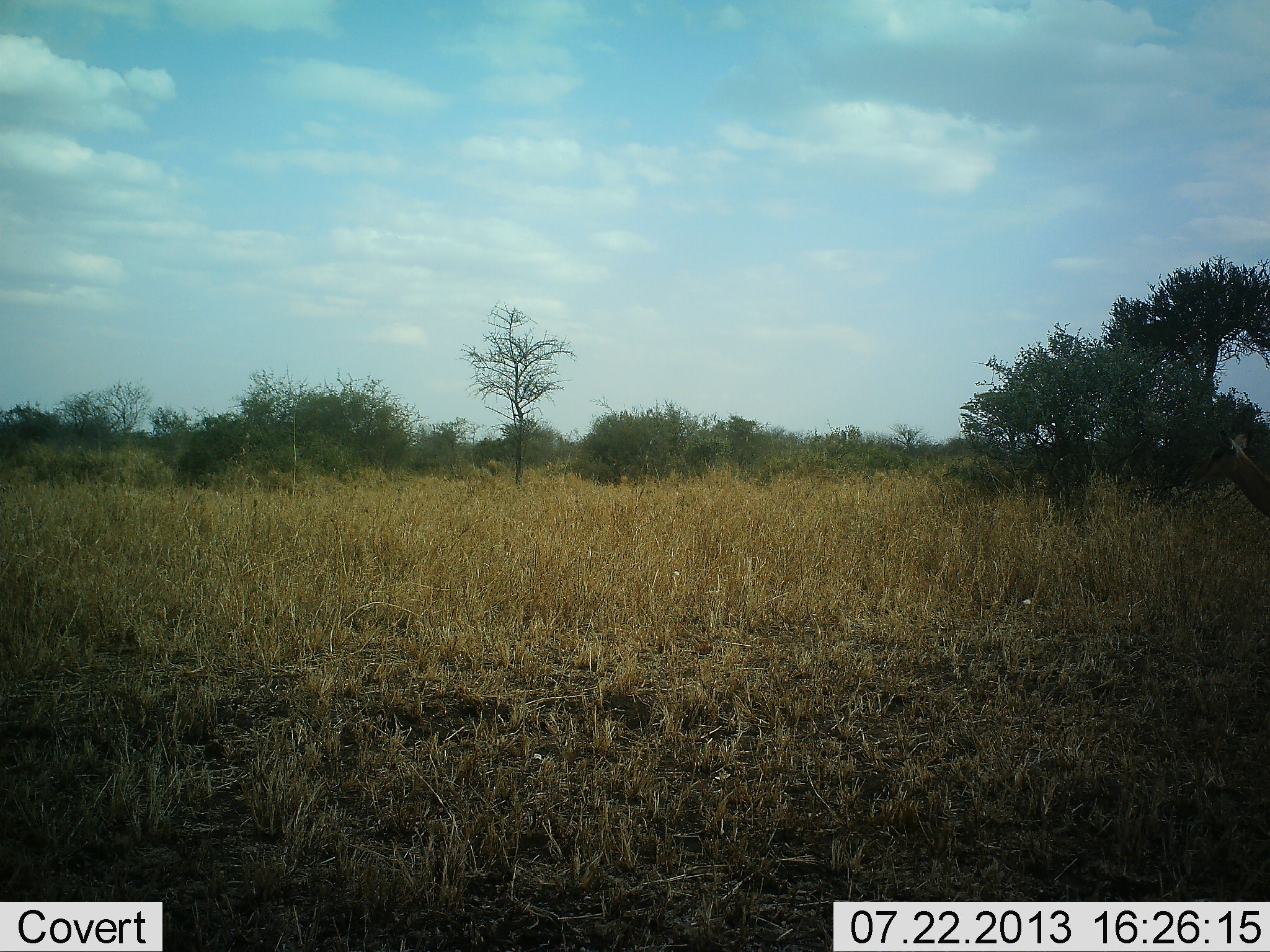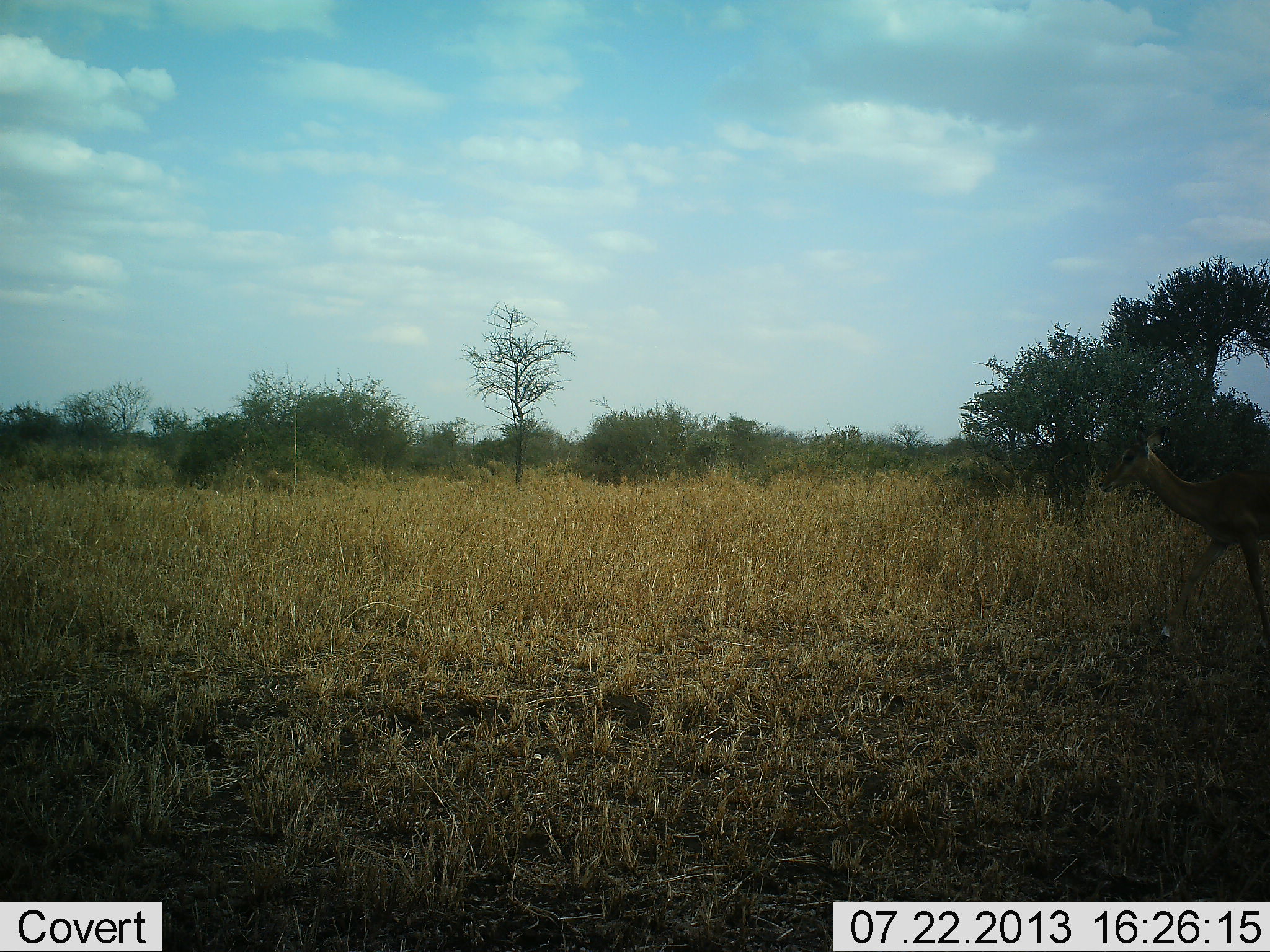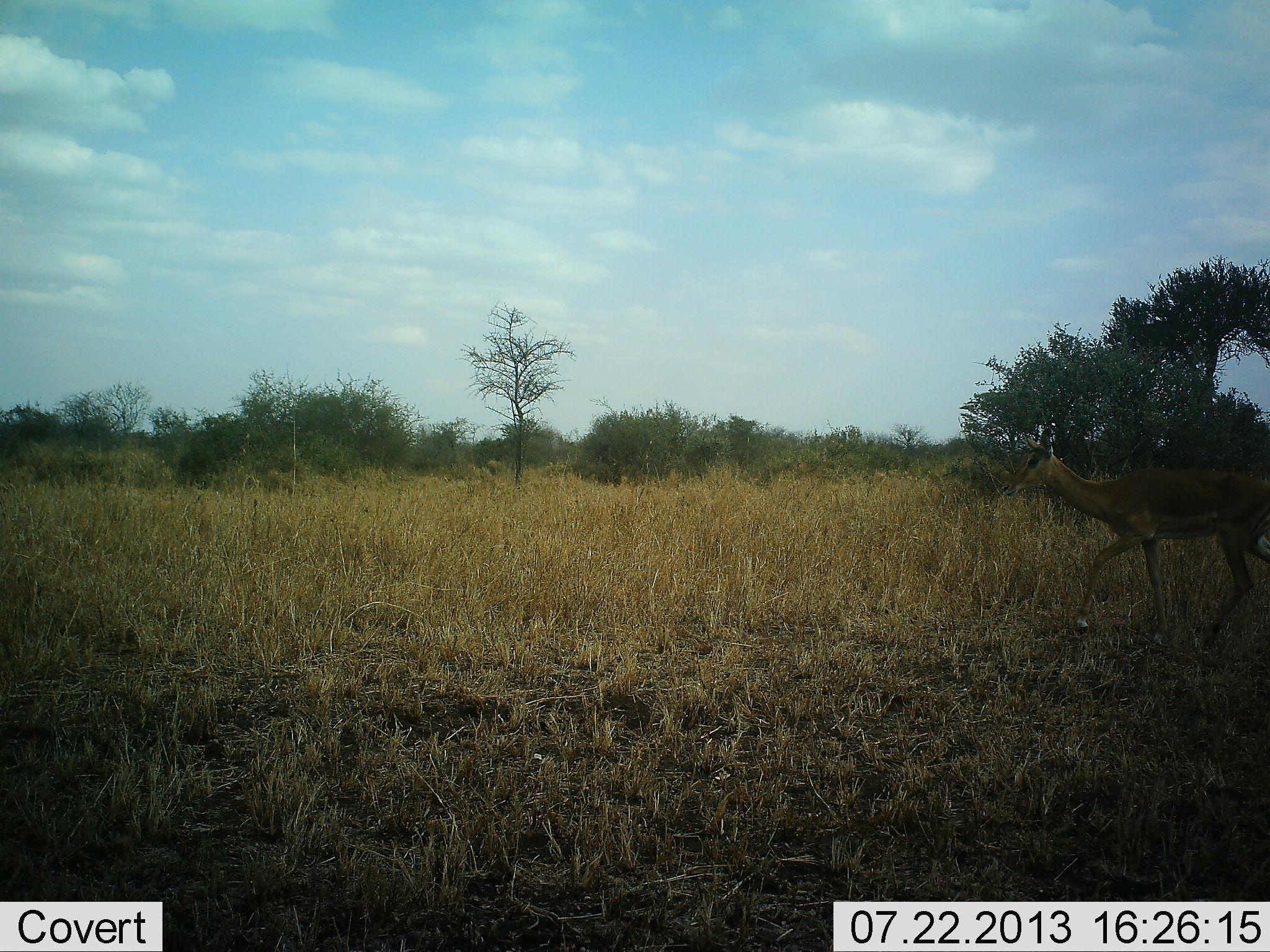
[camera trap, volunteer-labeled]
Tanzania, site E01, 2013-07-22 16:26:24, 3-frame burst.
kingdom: Animalia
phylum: Chordata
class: Mammalia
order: Artiodactyla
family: Bovidae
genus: Aepyceros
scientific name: Aepyceros melampus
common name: impala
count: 1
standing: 15%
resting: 0%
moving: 92%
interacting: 0%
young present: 0%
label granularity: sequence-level